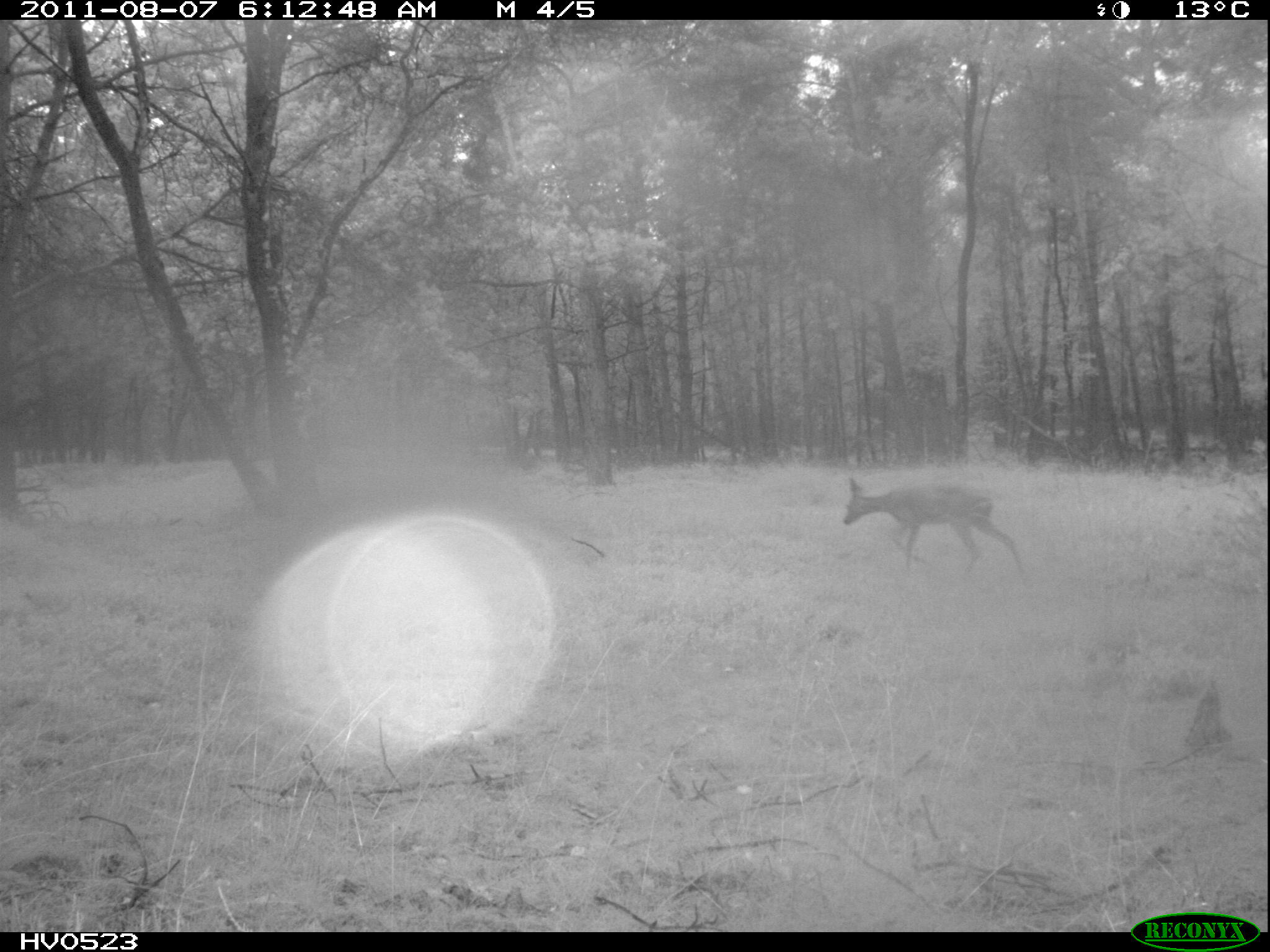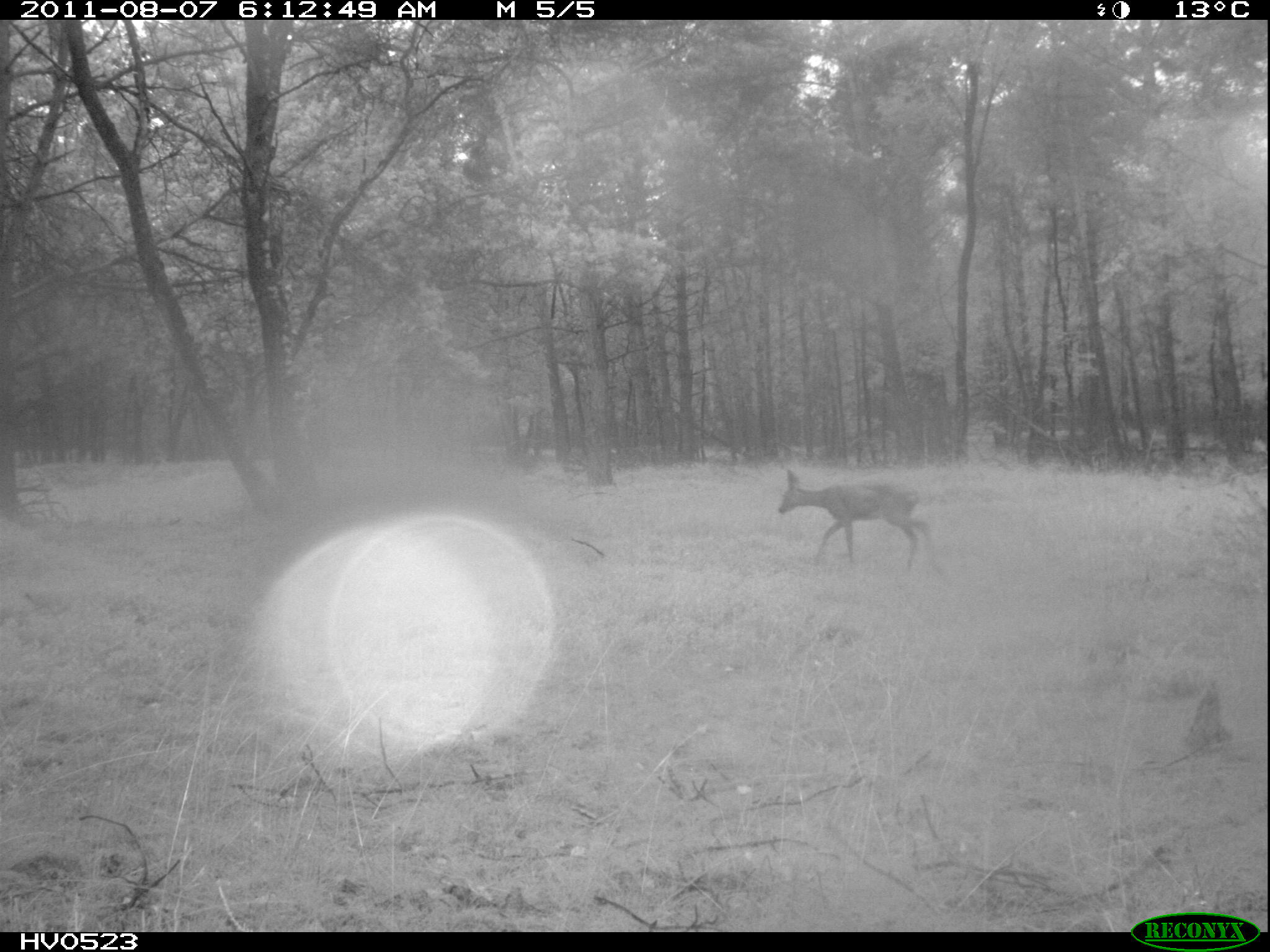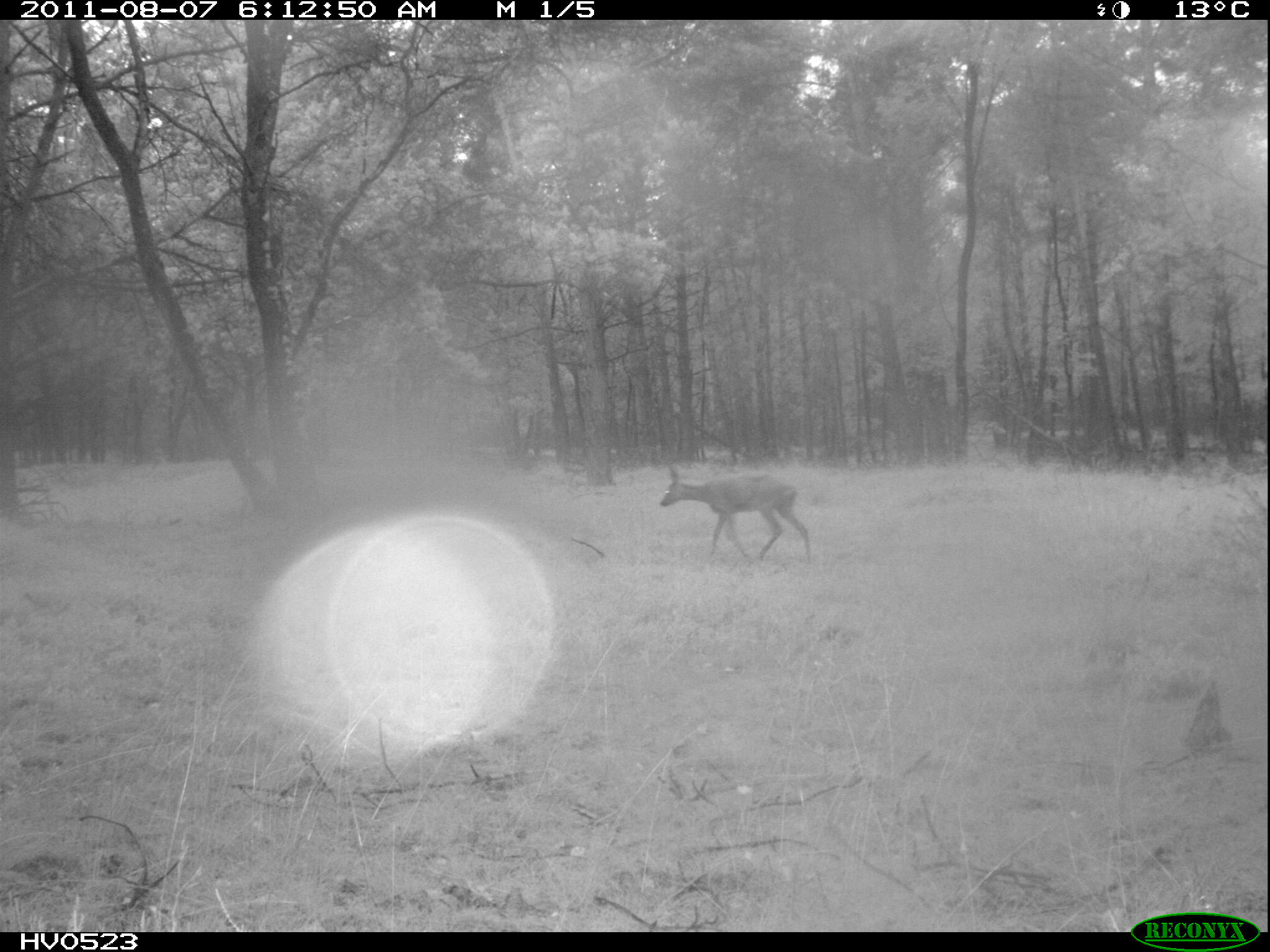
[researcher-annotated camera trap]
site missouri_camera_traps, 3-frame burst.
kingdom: Animalia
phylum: Chordata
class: Mammalia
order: Artiodactyla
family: Cervidae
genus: Capreolus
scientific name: Capreolus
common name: roe deer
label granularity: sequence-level